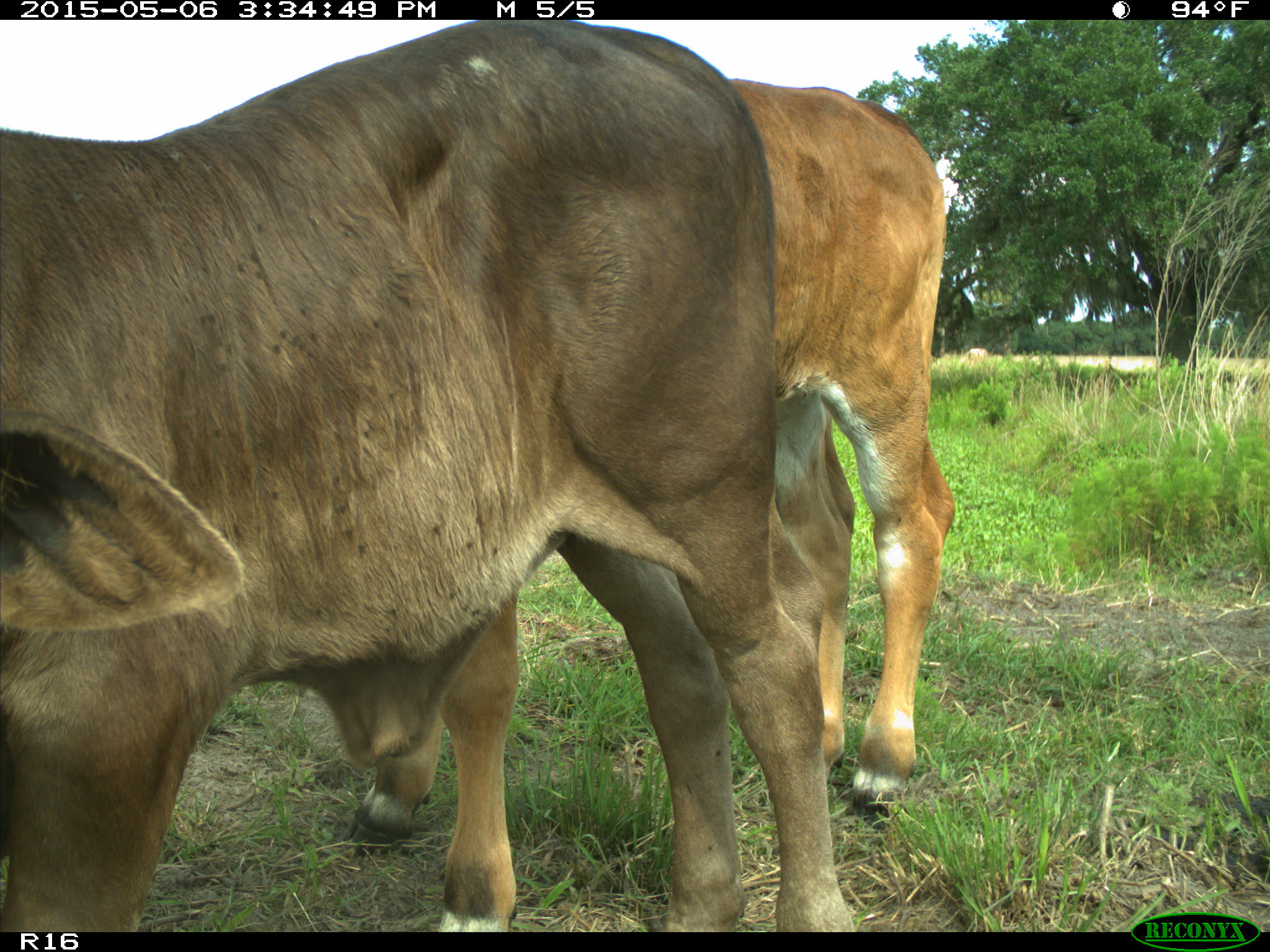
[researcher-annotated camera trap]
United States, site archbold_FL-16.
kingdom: Animalia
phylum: Chordata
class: Mammalia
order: Artiodactyla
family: Bovidae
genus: Bos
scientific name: Bos taurus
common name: domestic cow